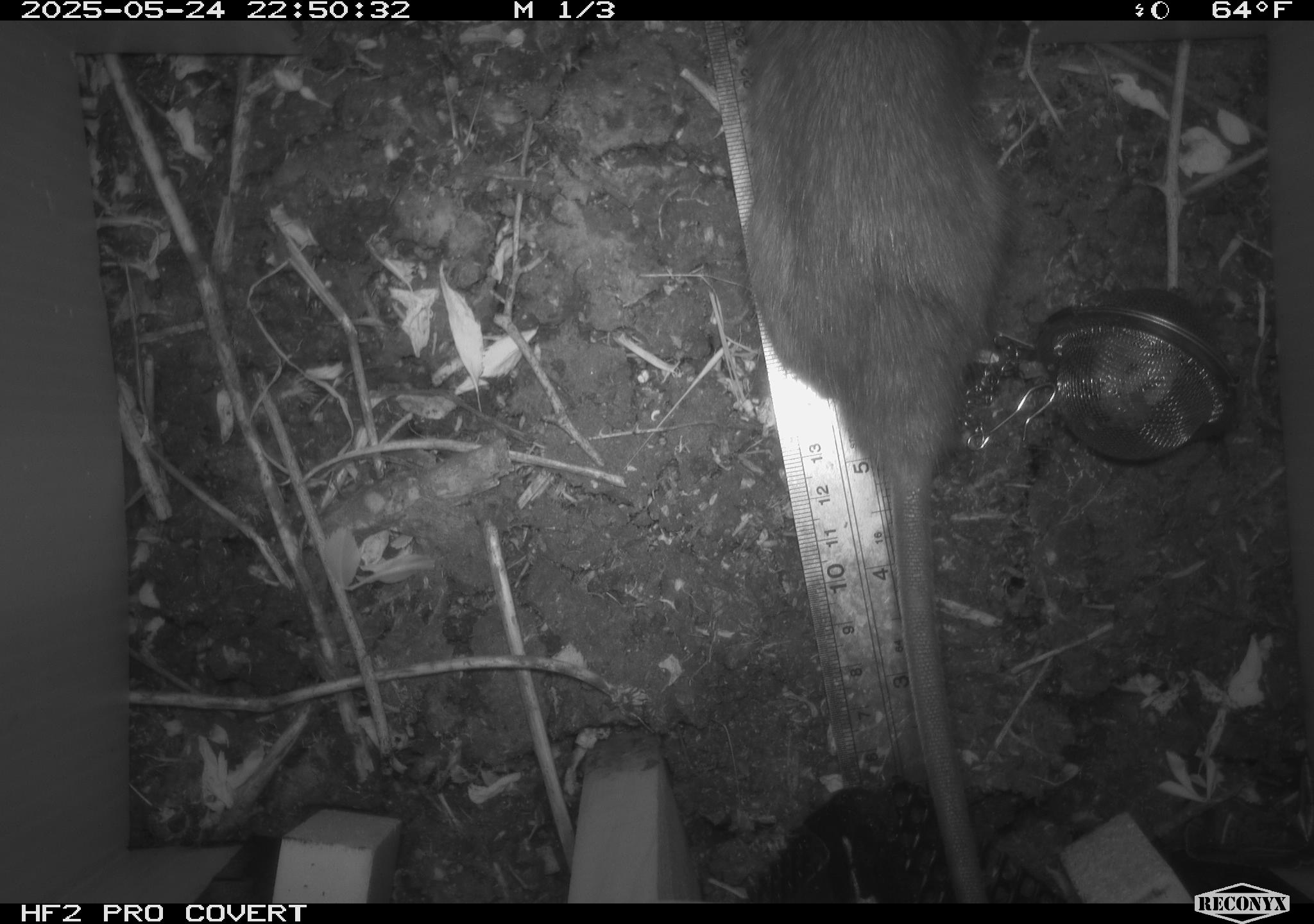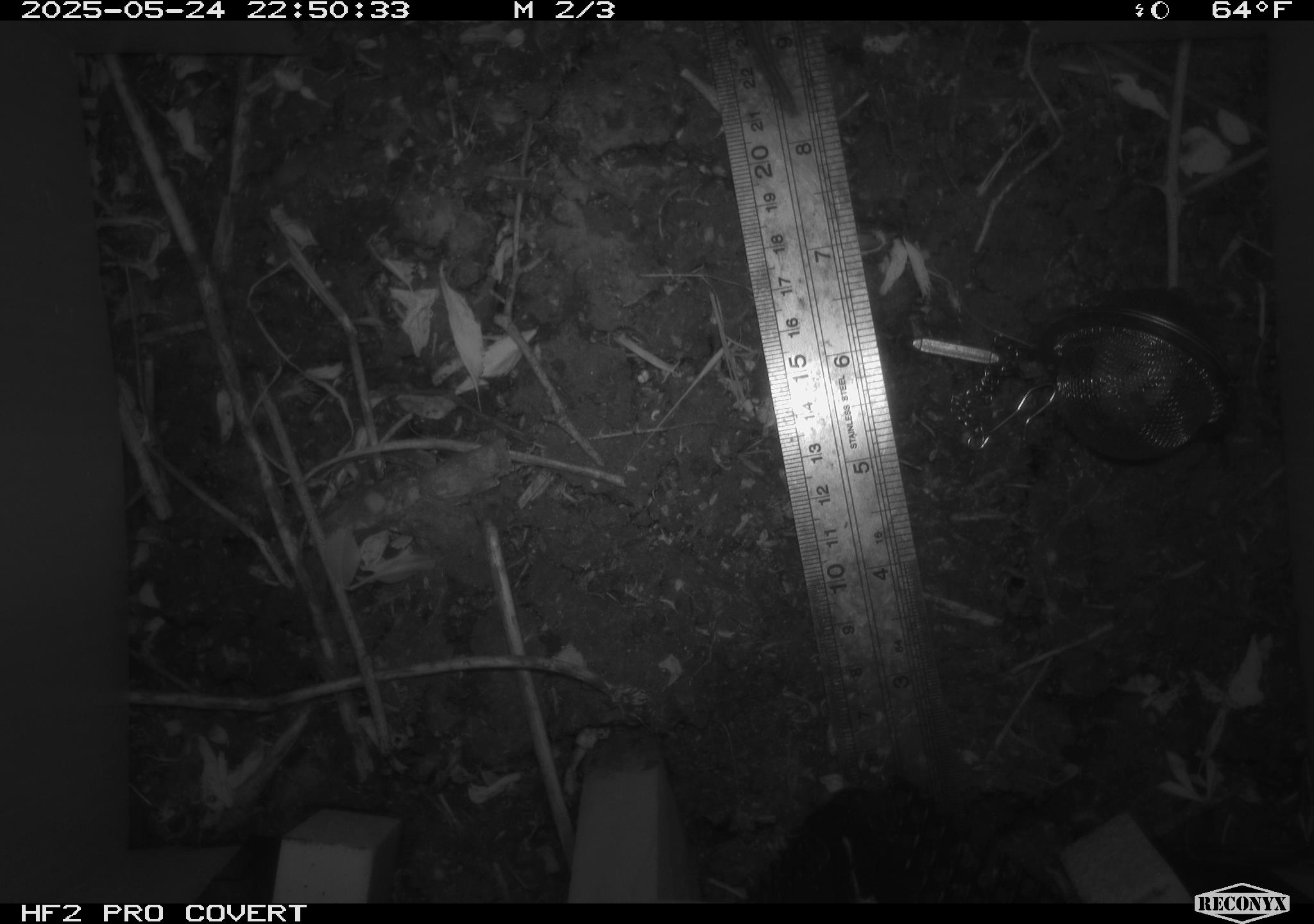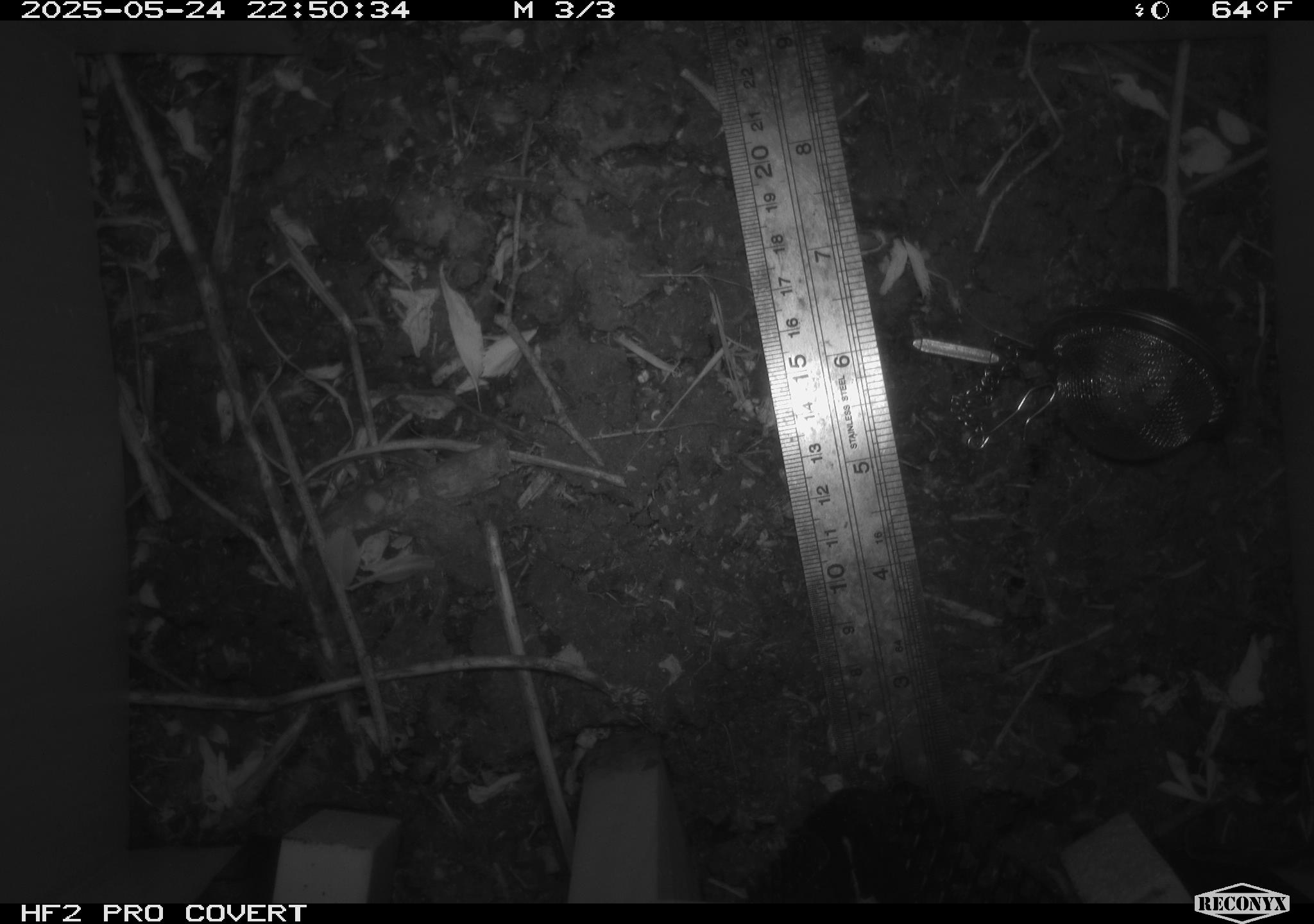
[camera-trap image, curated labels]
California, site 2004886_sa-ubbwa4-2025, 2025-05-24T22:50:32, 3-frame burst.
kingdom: Animalia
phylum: Chordata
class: Mammalia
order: Rodentia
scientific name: Rodentia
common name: rodent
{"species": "rodent (Rodentia)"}